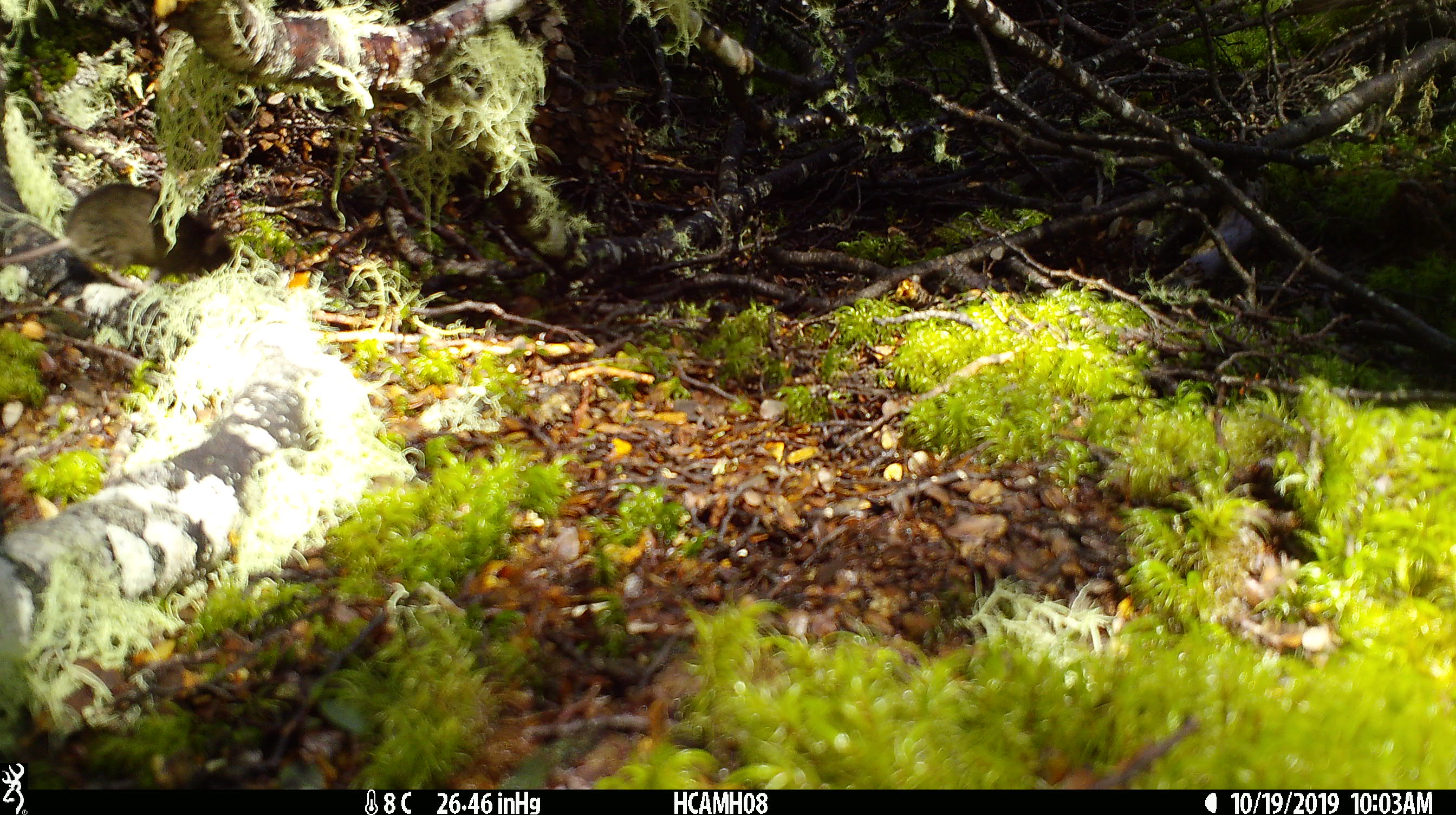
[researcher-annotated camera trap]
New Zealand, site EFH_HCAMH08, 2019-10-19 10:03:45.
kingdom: Animalia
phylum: Chordata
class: Mammalia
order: Rodentia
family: Muridae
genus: Mus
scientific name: Mus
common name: mouse